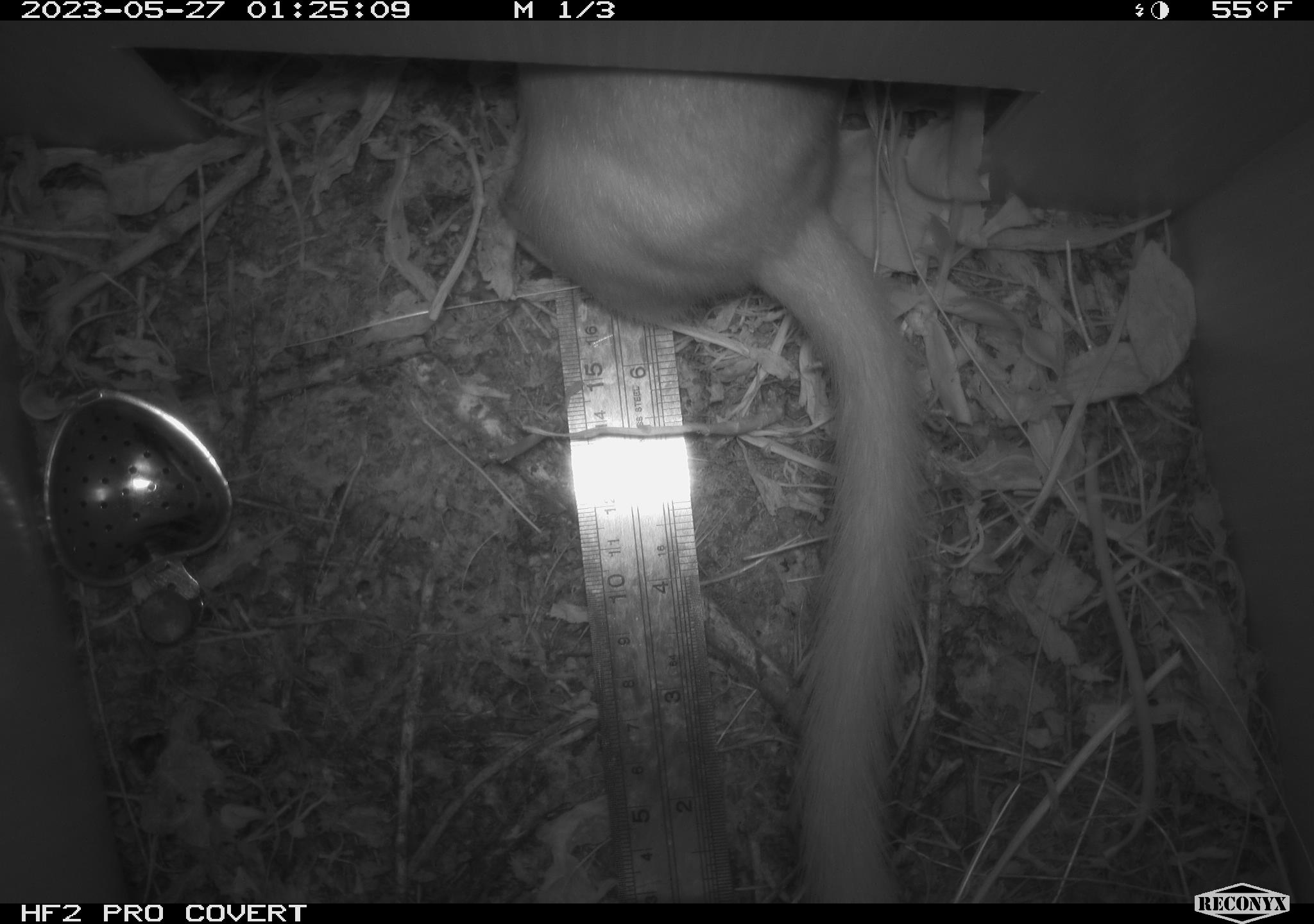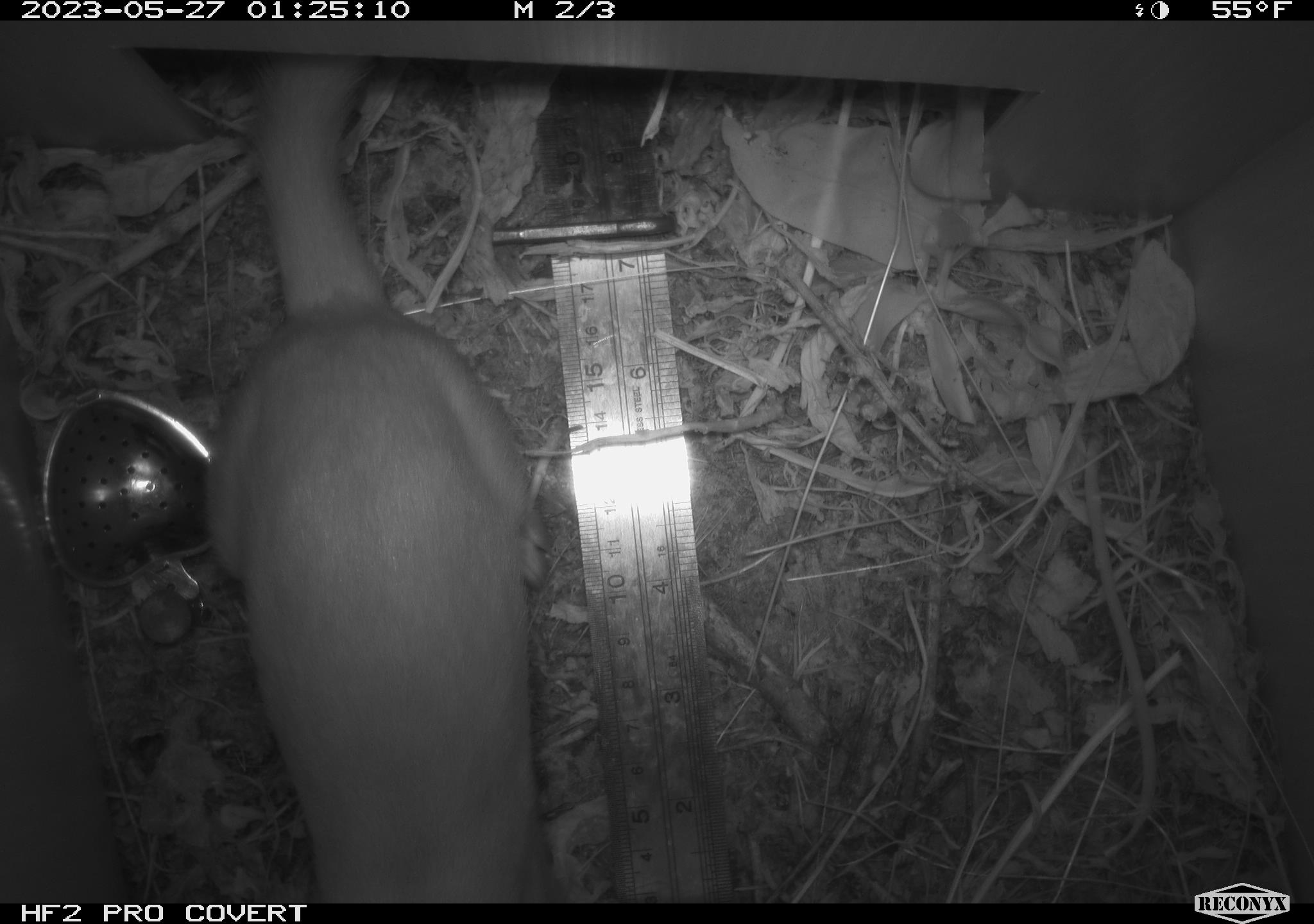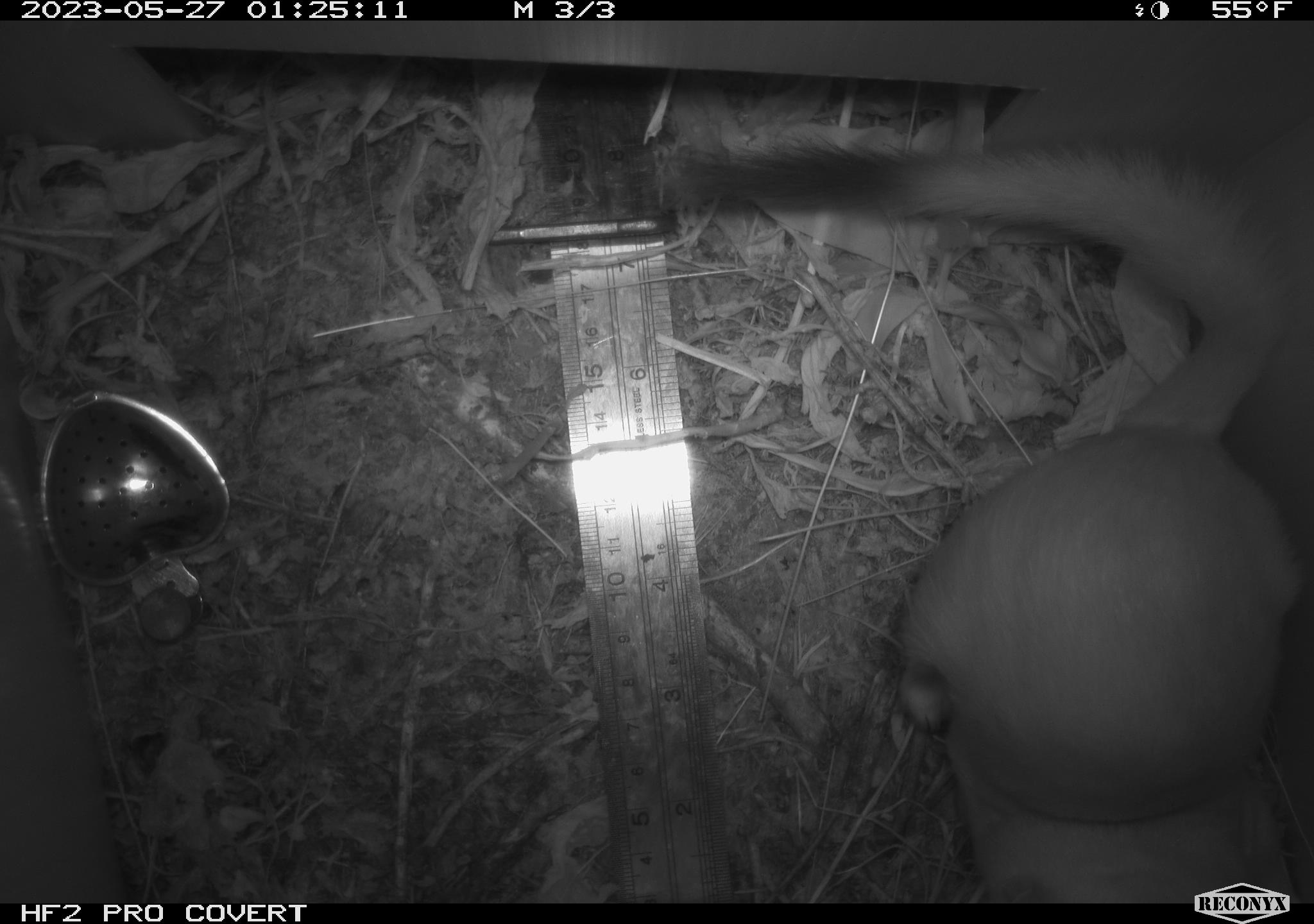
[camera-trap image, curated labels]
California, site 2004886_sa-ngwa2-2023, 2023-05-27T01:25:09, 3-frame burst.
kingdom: Animalia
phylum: Chordata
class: Mammalia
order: Carnivora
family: Mustelidae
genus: Neogale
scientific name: Neogale frenata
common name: long-tailed weasel